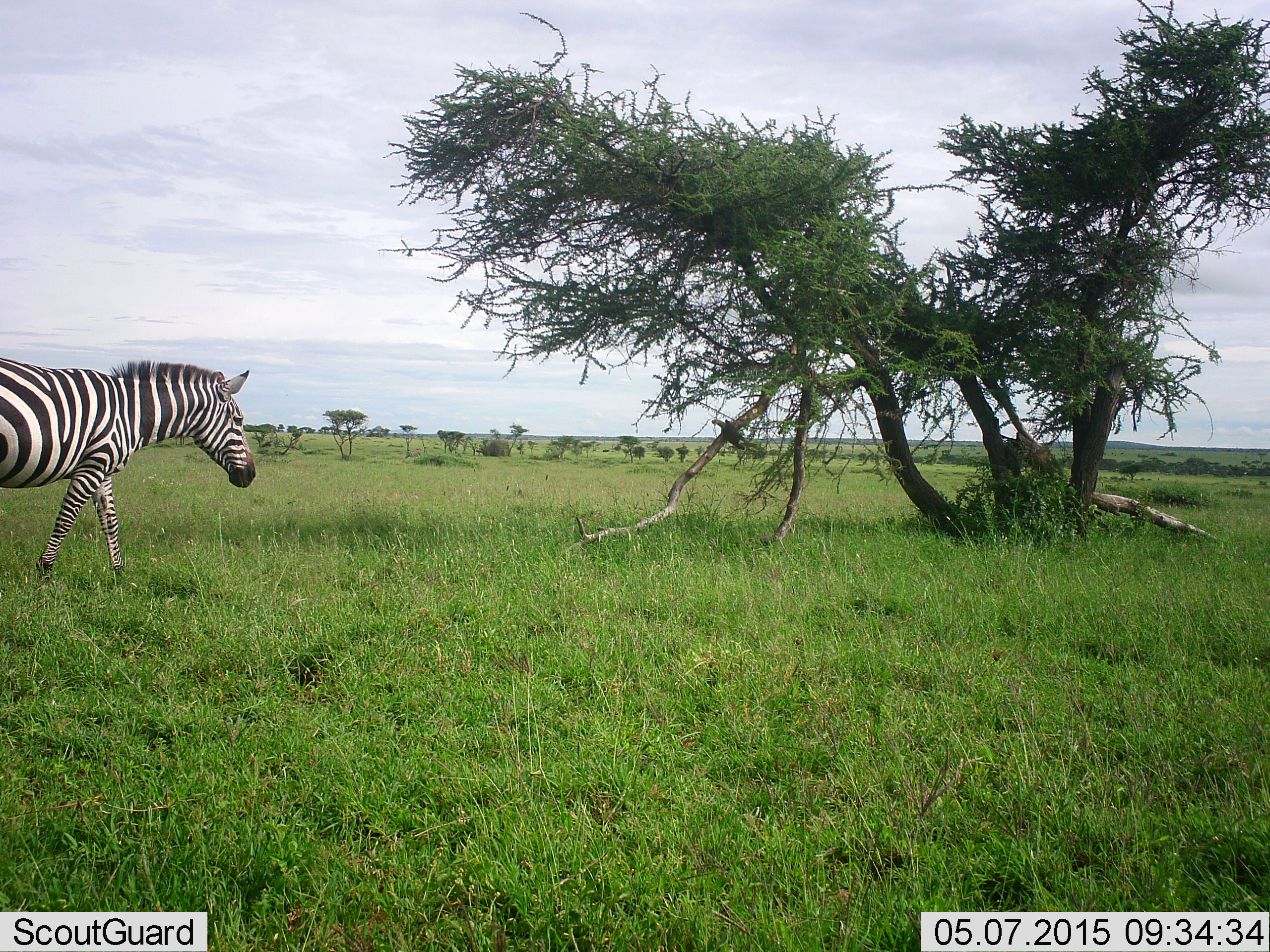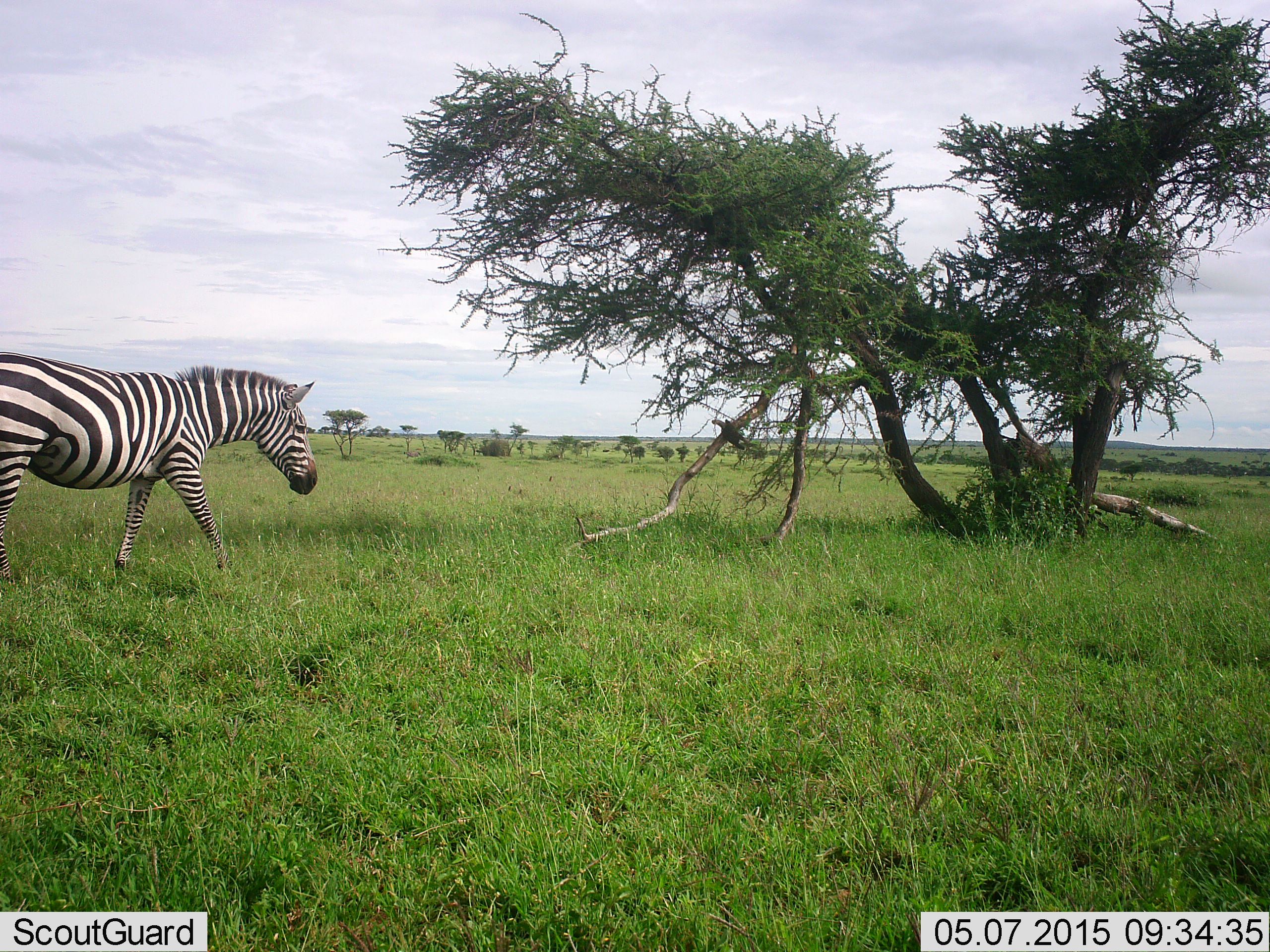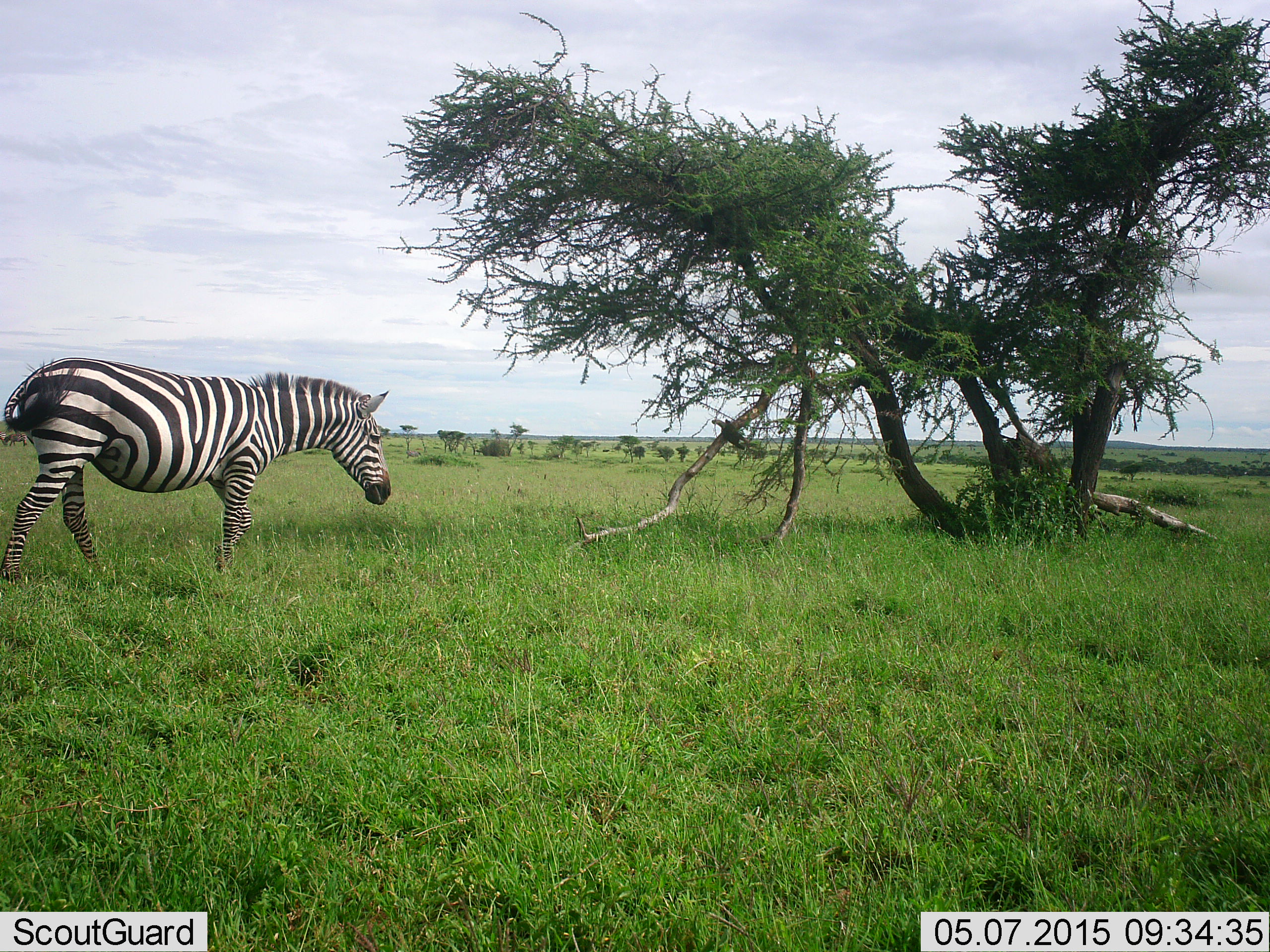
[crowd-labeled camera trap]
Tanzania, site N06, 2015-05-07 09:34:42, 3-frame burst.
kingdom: Animalia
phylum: Chordata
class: Mammalia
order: Perissodactyla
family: Equidae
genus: Equus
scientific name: Equus quagga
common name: plains zebra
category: zebra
Zebra (plains zebra) (Equus quagga), count 1. Behavior (volunteer vote fractions): standing 0%, resting 0%, moving 100%, interacting 0%. Young present (vote fraction): 0%. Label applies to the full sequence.